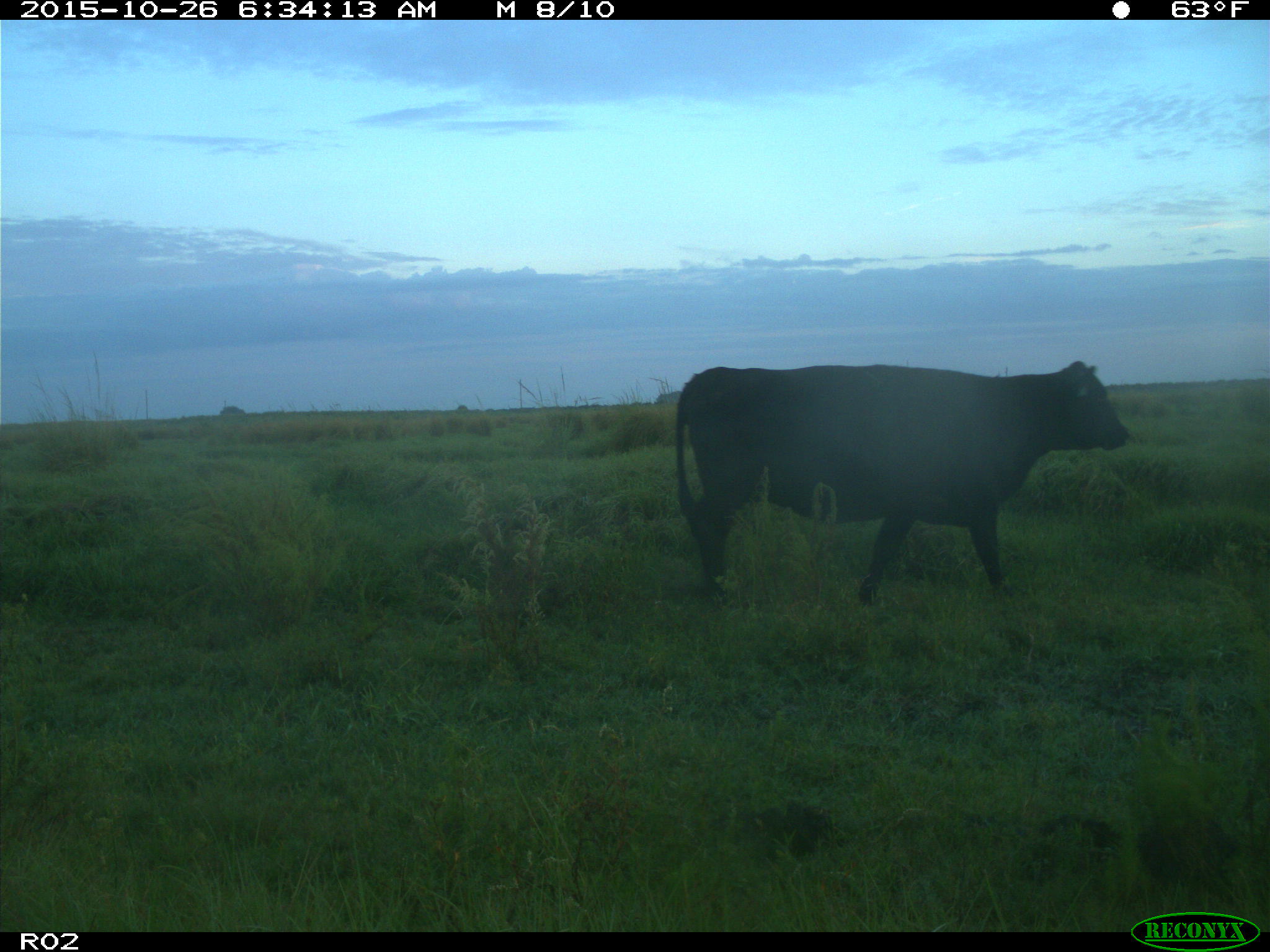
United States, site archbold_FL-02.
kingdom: Animalia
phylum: Chordata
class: Mammalia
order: Artiodactyla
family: Bovidae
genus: Bos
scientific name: Bos taurus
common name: domestic cow